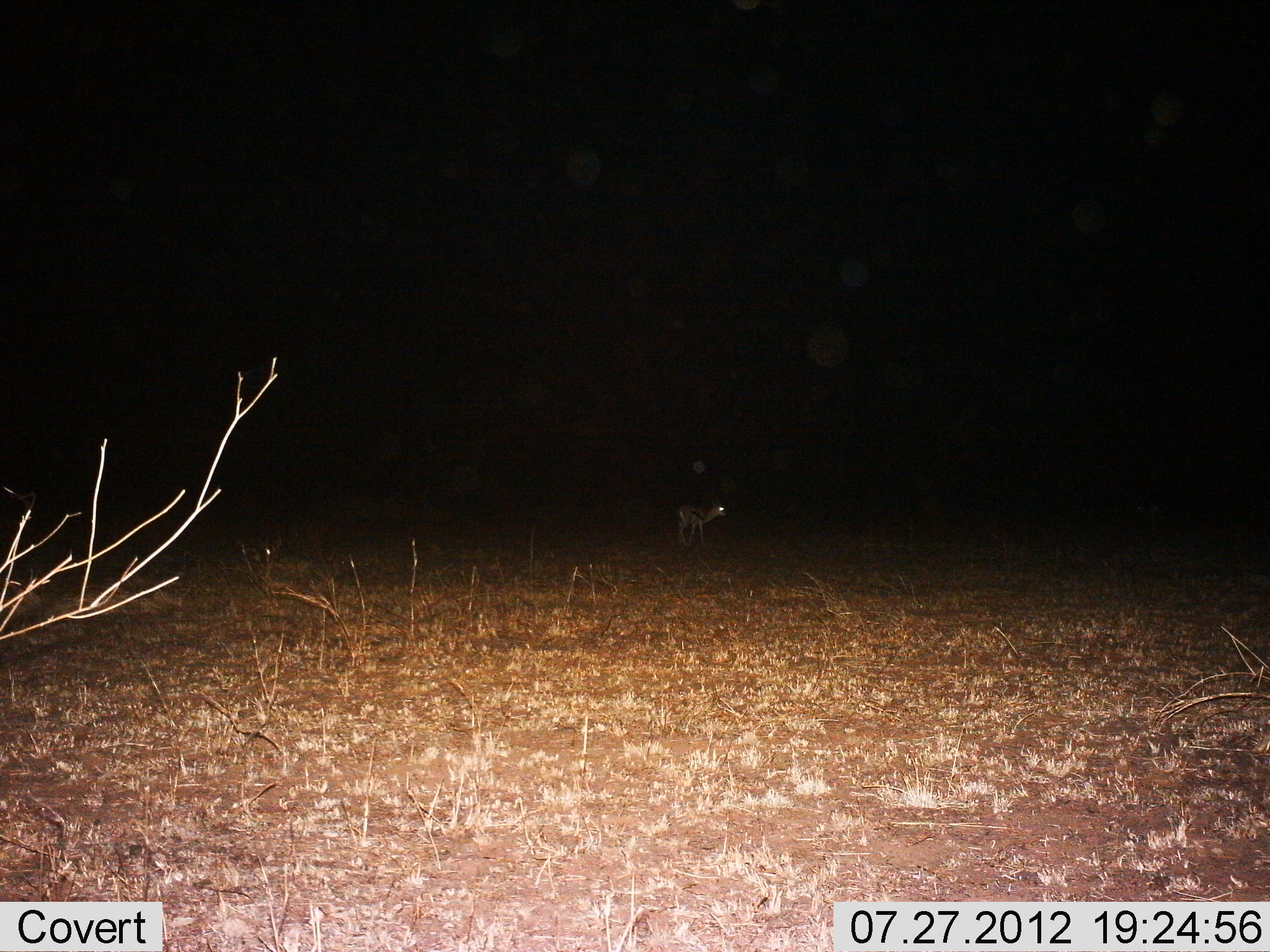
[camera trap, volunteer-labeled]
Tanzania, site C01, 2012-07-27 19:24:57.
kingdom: Animalia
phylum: Chordata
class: Mammalia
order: Artiodactyla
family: Bovidae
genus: Eudorcas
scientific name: Eudorcas thomsonii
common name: thomson's gazelle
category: gazellethomsons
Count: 1.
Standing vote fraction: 70%.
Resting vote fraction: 0%.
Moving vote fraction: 30%.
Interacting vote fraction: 0%.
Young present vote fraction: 0%.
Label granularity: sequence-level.